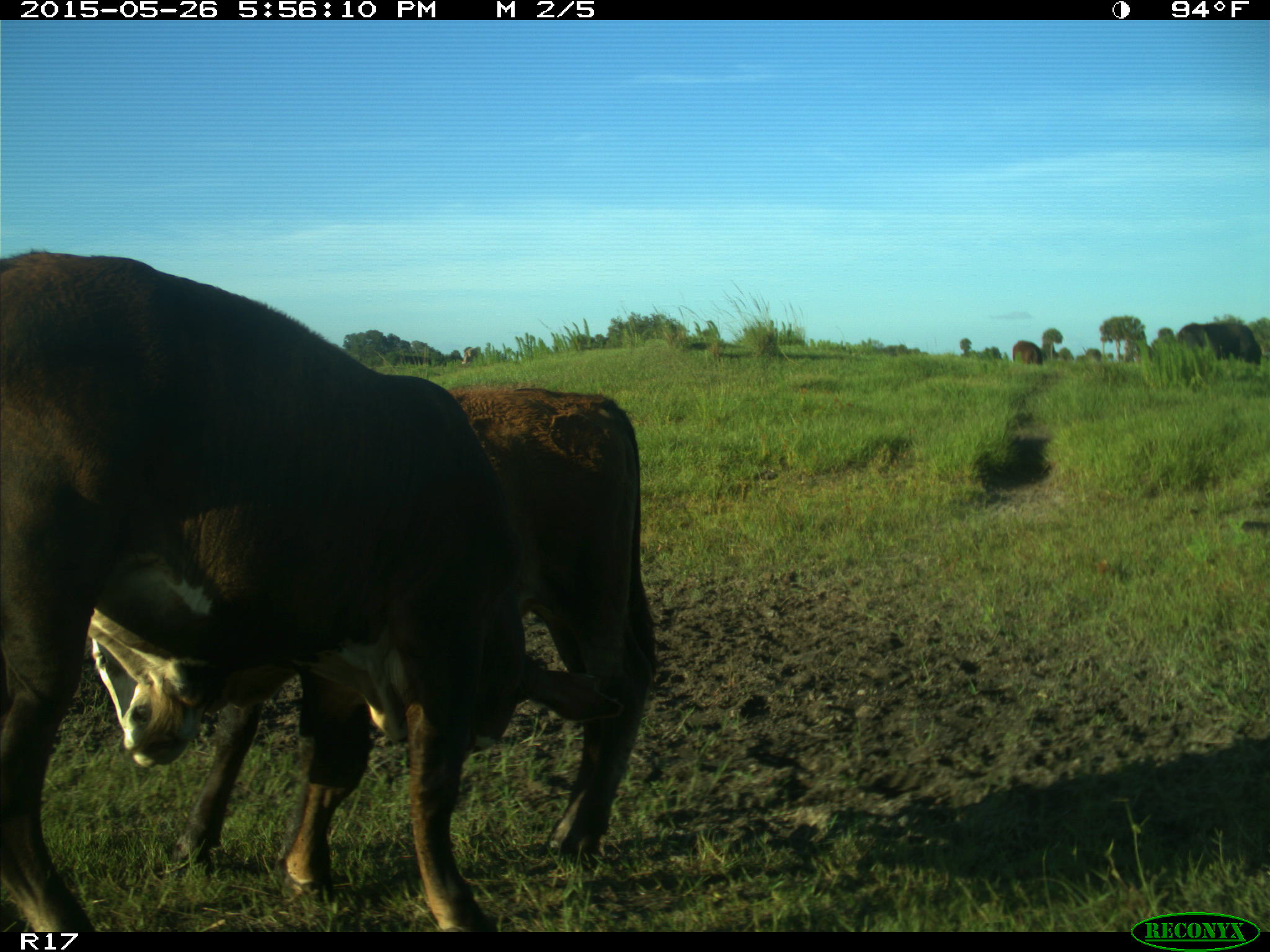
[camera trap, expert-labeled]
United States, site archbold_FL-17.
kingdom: Animalia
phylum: Chordata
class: Mammalia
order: Artiodactyla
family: Bovidae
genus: Bos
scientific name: Bos taurus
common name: domestic cow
Bos taurus (domestic cow).